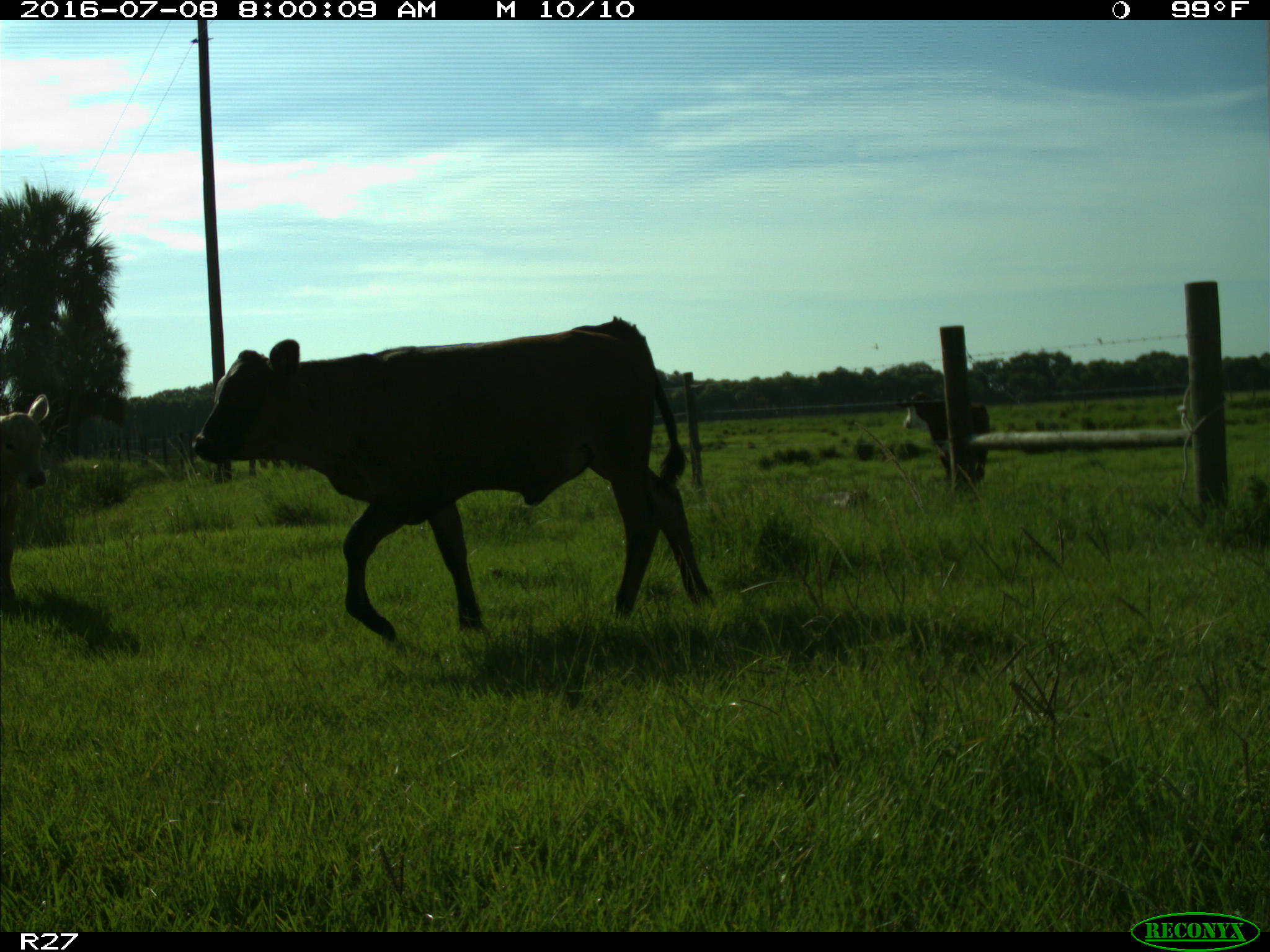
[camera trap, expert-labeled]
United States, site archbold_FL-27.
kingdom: Animalia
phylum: Chordata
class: Mammalia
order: Artiodactyla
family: Bovidae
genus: Bos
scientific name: Bos taurus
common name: domestic cow